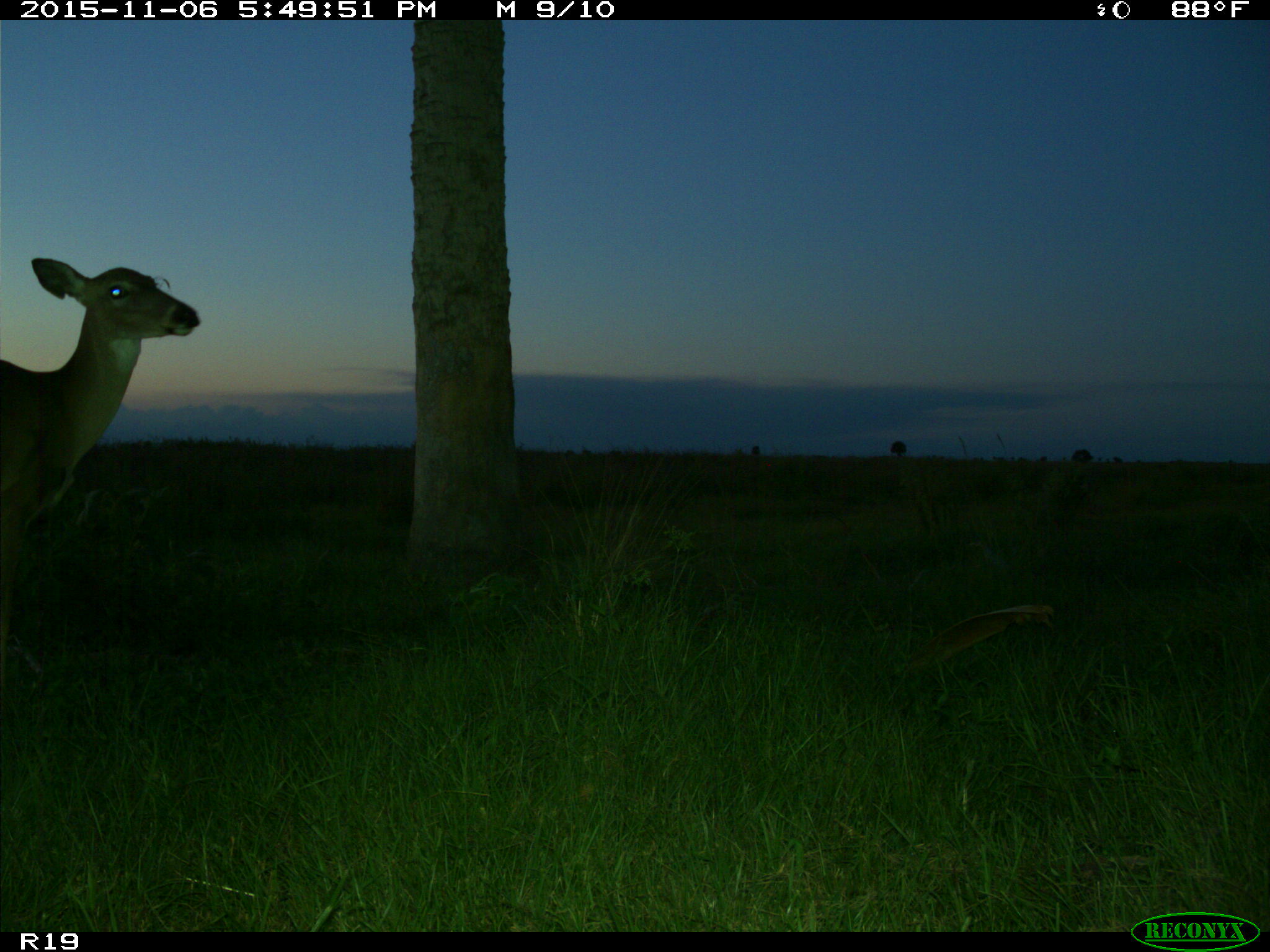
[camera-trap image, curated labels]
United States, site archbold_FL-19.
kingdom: Animalia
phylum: Chordata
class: Mammalia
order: Artiodactyla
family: Cervidae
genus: Odocoileus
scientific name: Odocoileus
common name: deer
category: unidentified deer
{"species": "unidentified deer (deer) (Odocoileus)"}